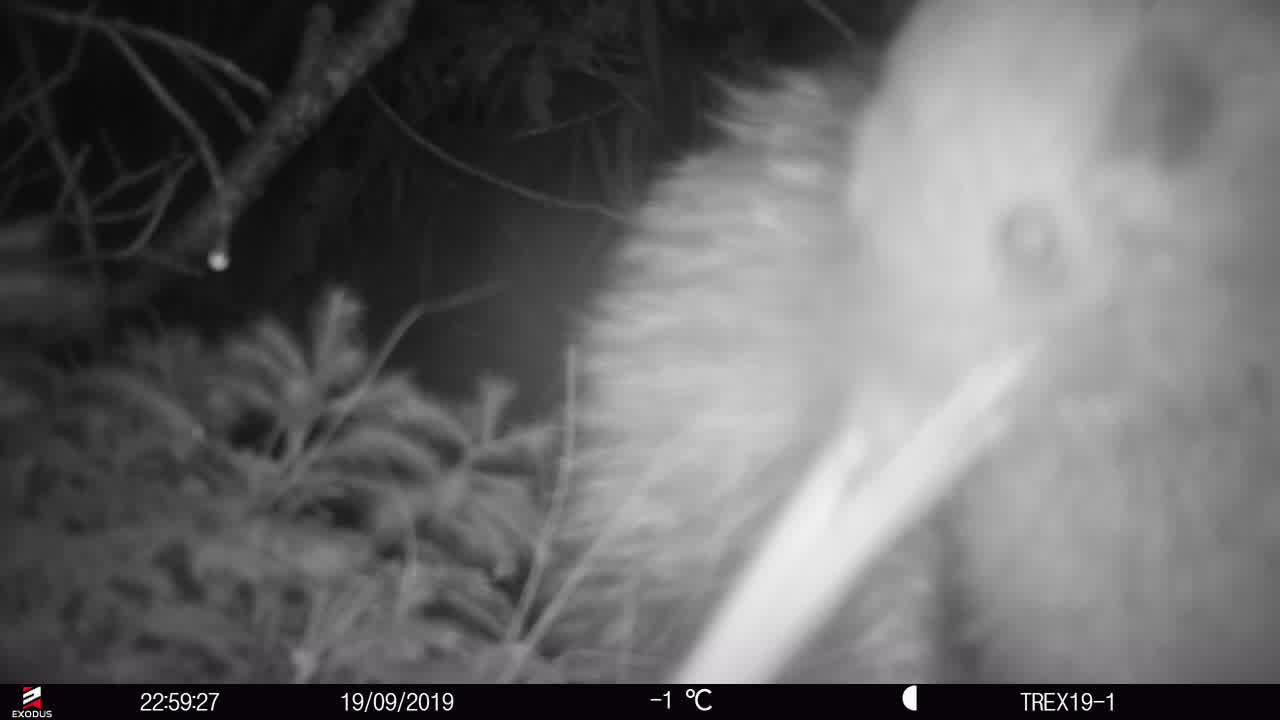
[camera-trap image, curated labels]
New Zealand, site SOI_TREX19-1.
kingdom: Animalia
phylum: Chordata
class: Aves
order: Apterygiformes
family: Apterygidae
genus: Apteryx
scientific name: Apteryx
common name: kiwi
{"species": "kiwi (Apteryx)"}